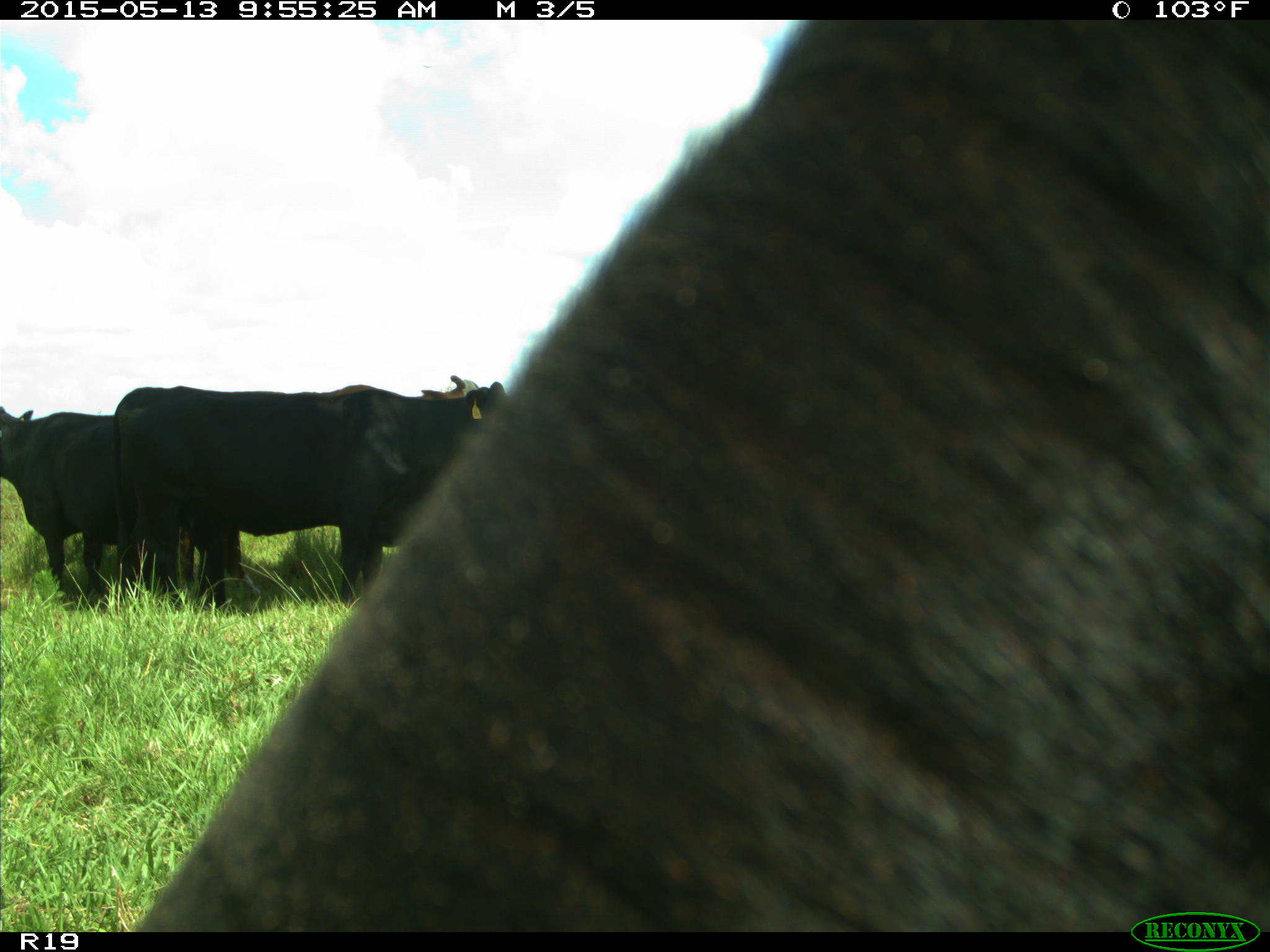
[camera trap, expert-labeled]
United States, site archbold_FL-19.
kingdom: Animalia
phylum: Chordata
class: Mammalia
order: Artiodactyla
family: Bovidae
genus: Bos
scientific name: Bos taurus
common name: domestic cow